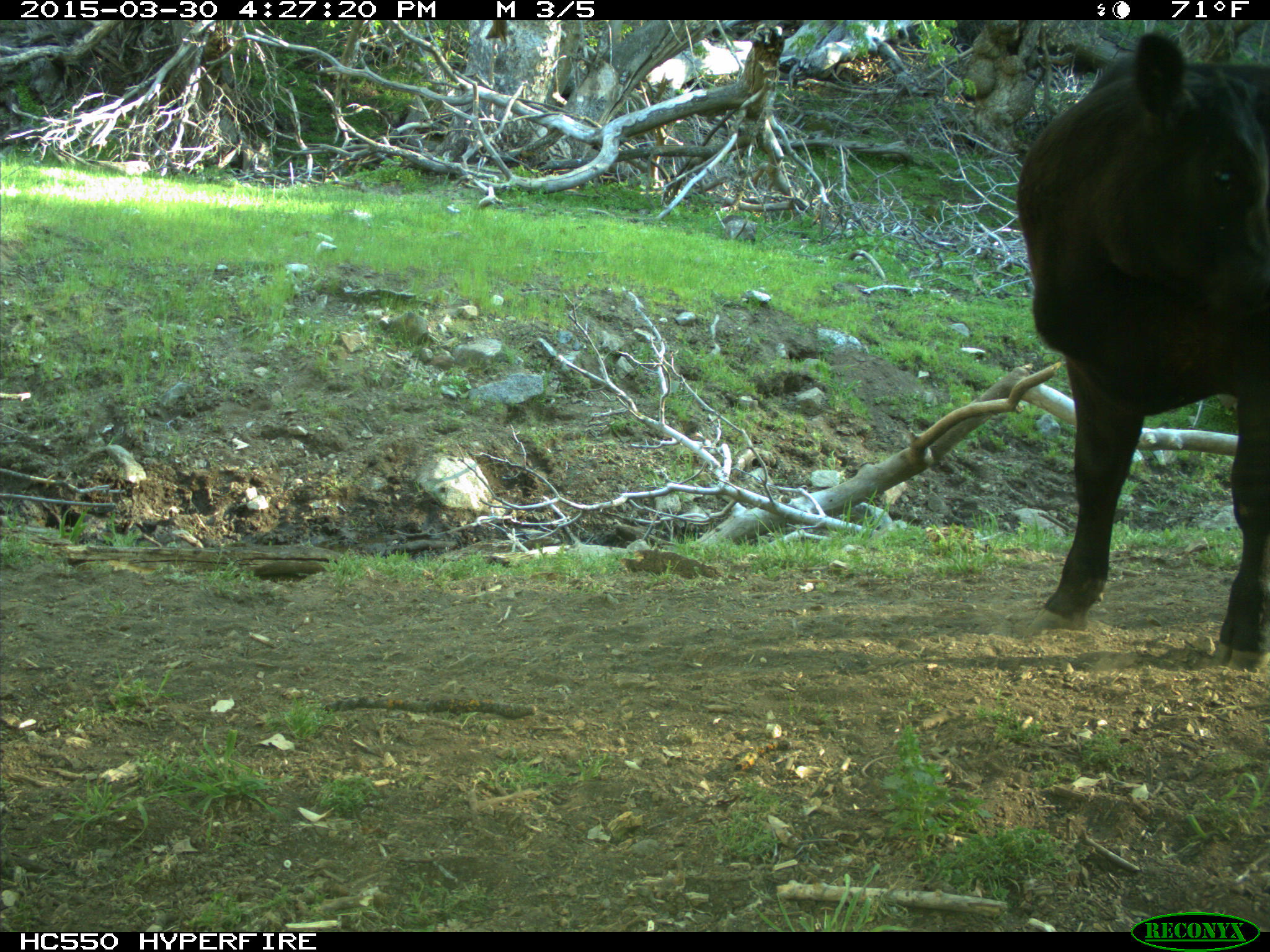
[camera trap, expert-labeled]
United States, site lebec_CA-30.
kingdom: Animalia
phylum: Chordata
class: Mammalia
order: Artiodactyla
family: Bovidae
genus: Bos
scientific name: Bos taurus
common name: domestic cow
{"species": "Bos taurus (domestic cow)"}